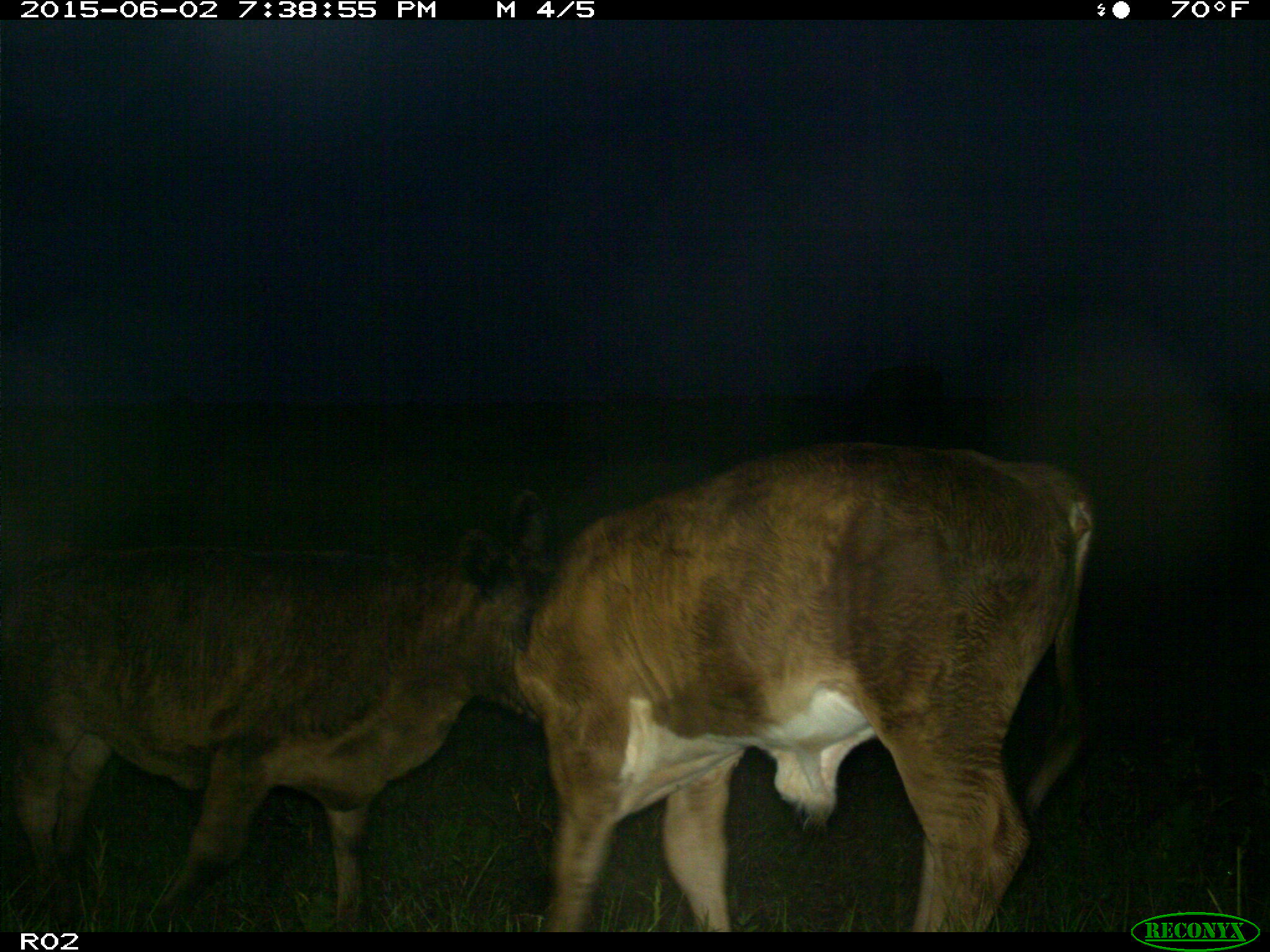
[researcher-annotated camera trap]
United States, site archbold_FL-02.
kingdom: Animalia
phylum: Chordata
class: Mammalia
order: Artiodactyla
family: Bovidae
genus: Bos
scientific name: Bos taurus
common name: domestic cow